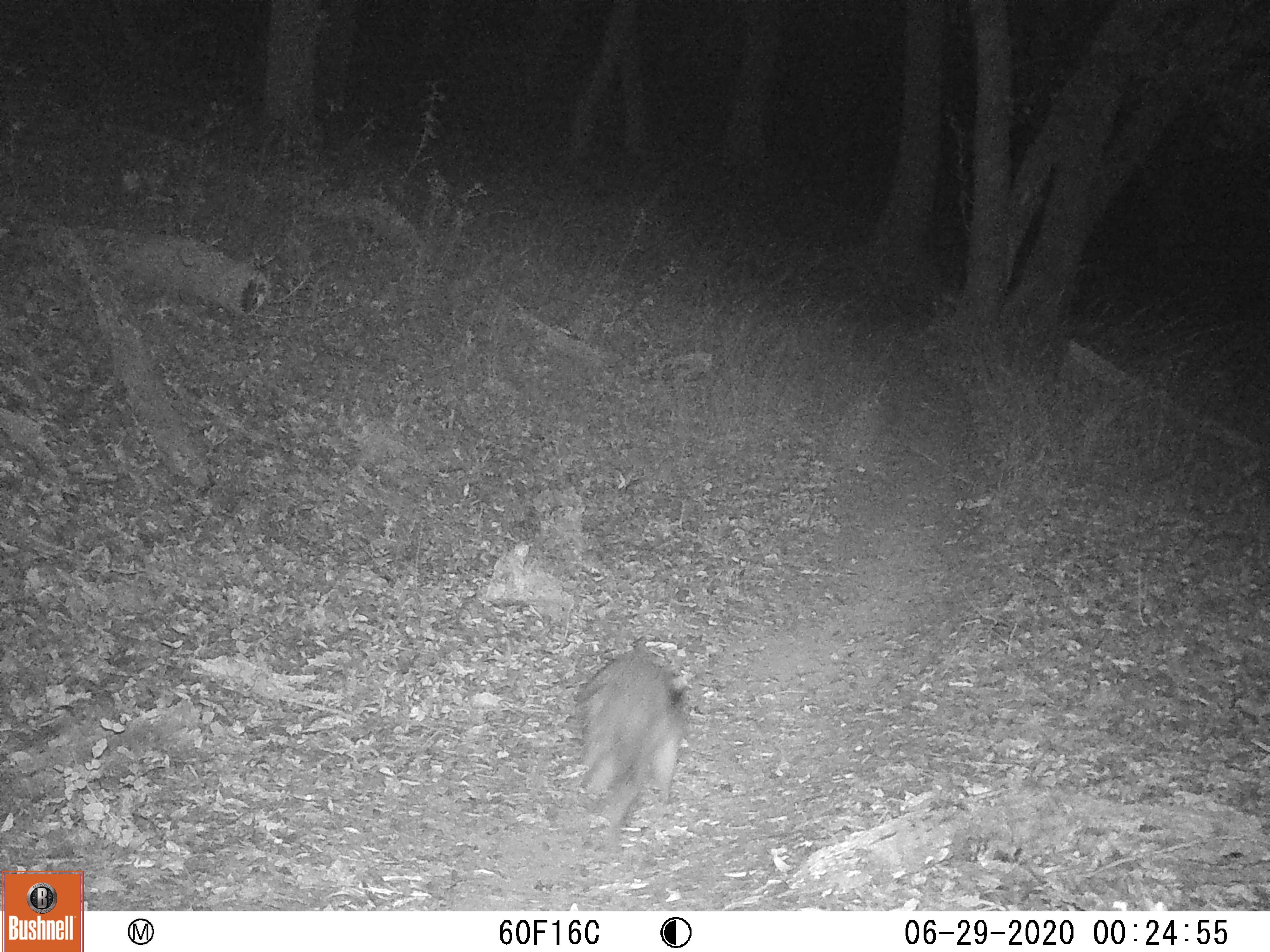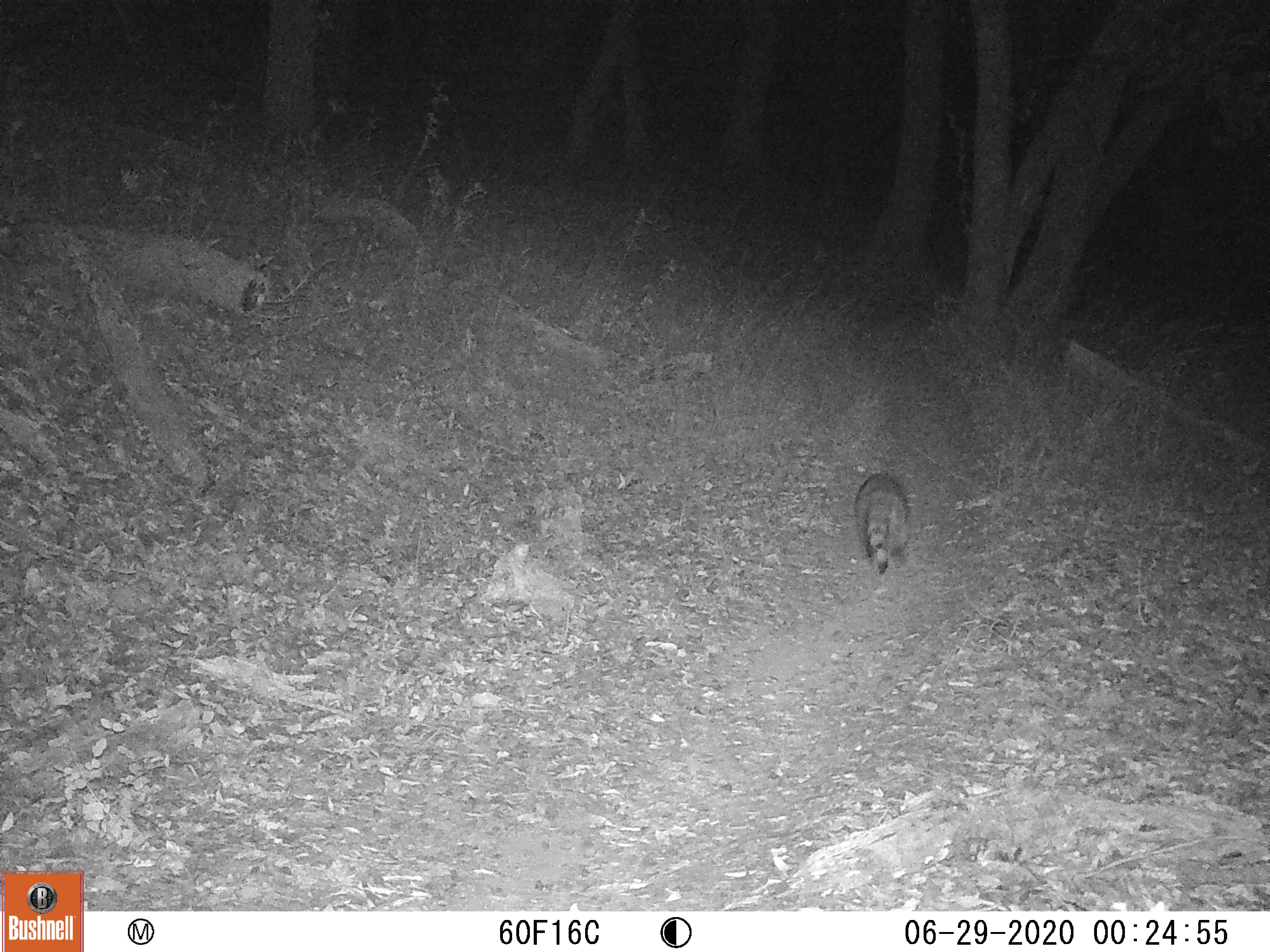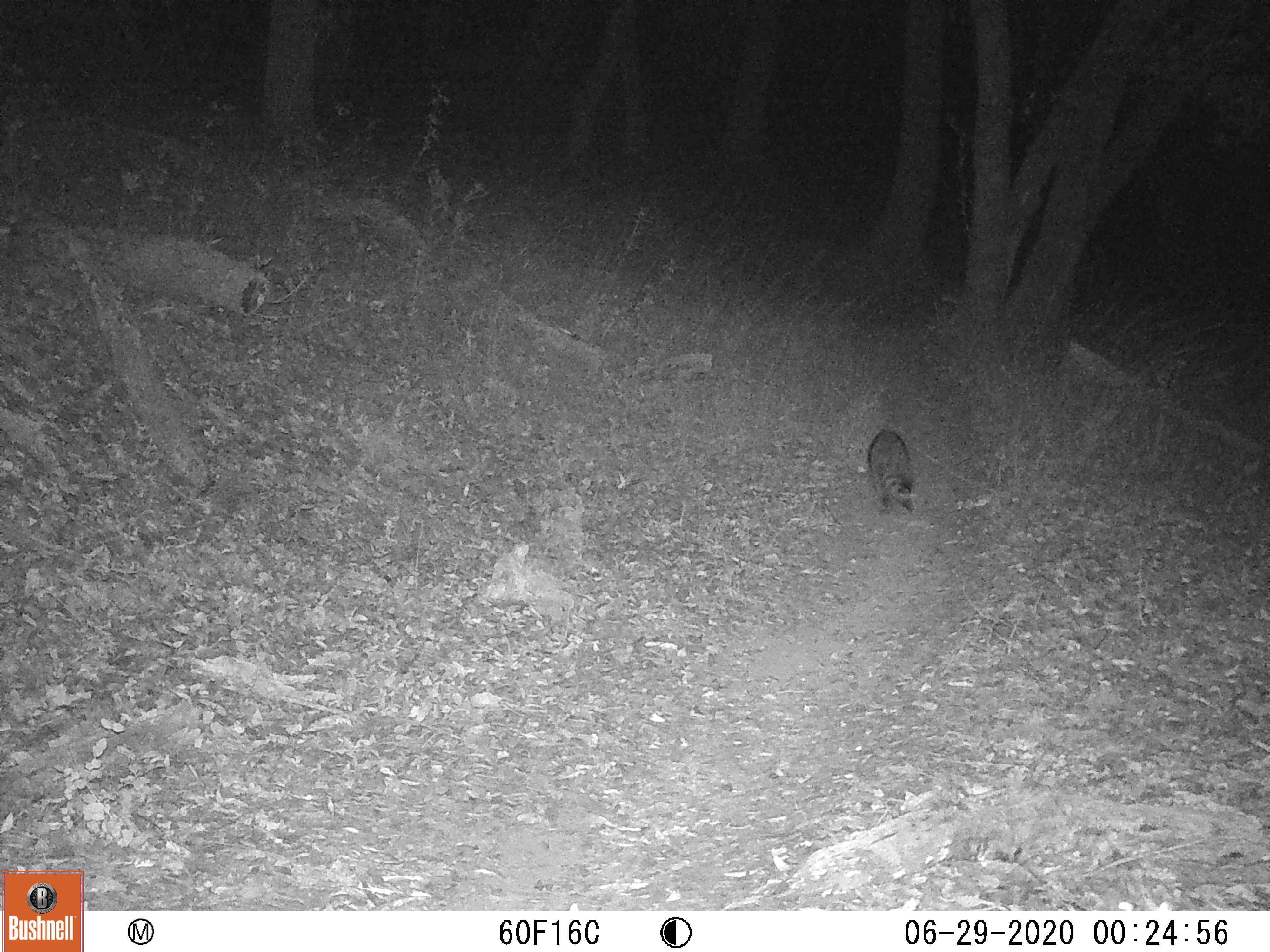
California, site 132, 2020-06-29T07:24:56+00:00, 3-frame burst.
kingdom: Animalia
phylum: Chordata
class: Mammalia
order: Carnivora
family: Procyonidae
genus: Procyon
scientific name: Procyon lotor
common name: raccoon